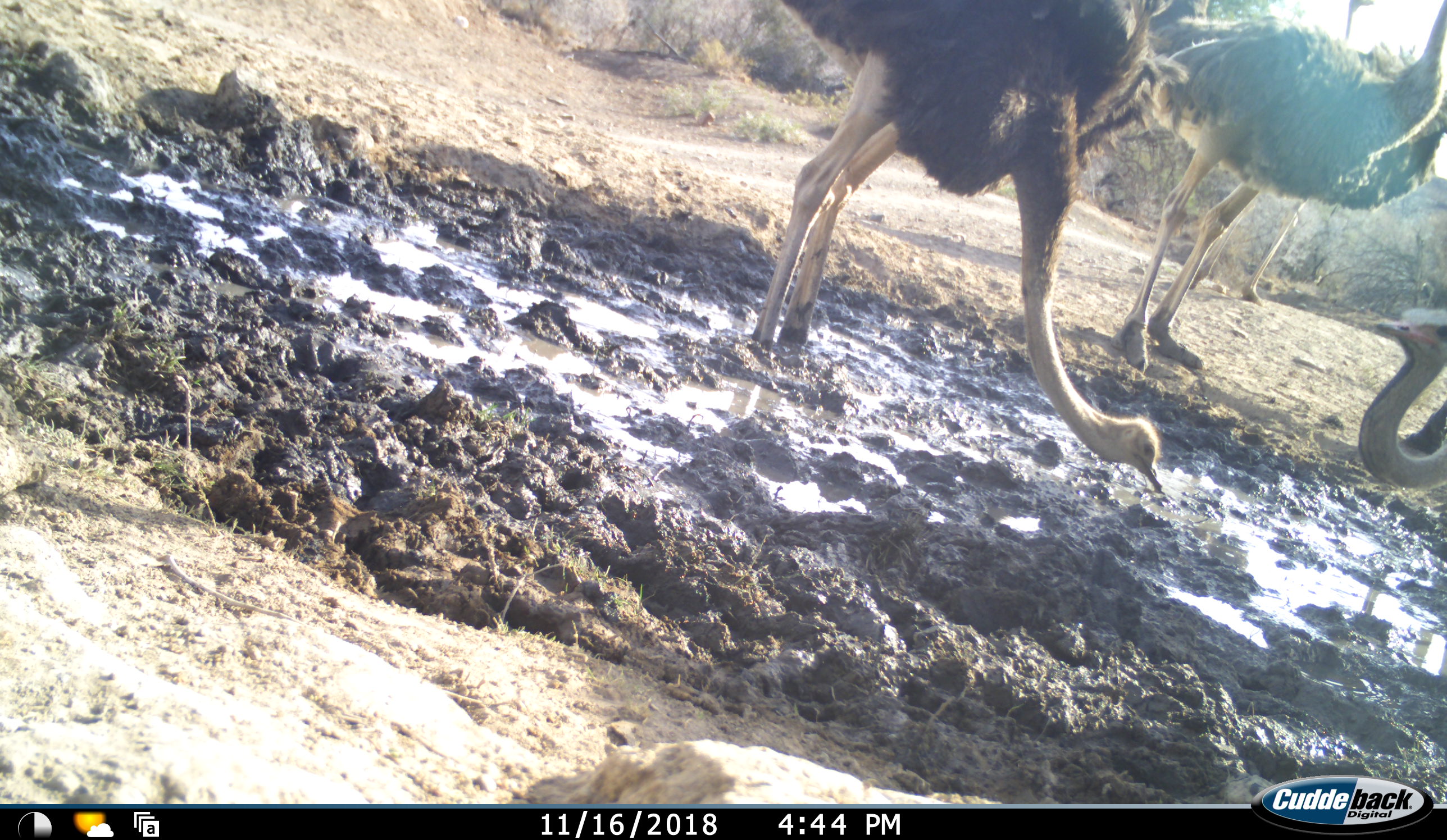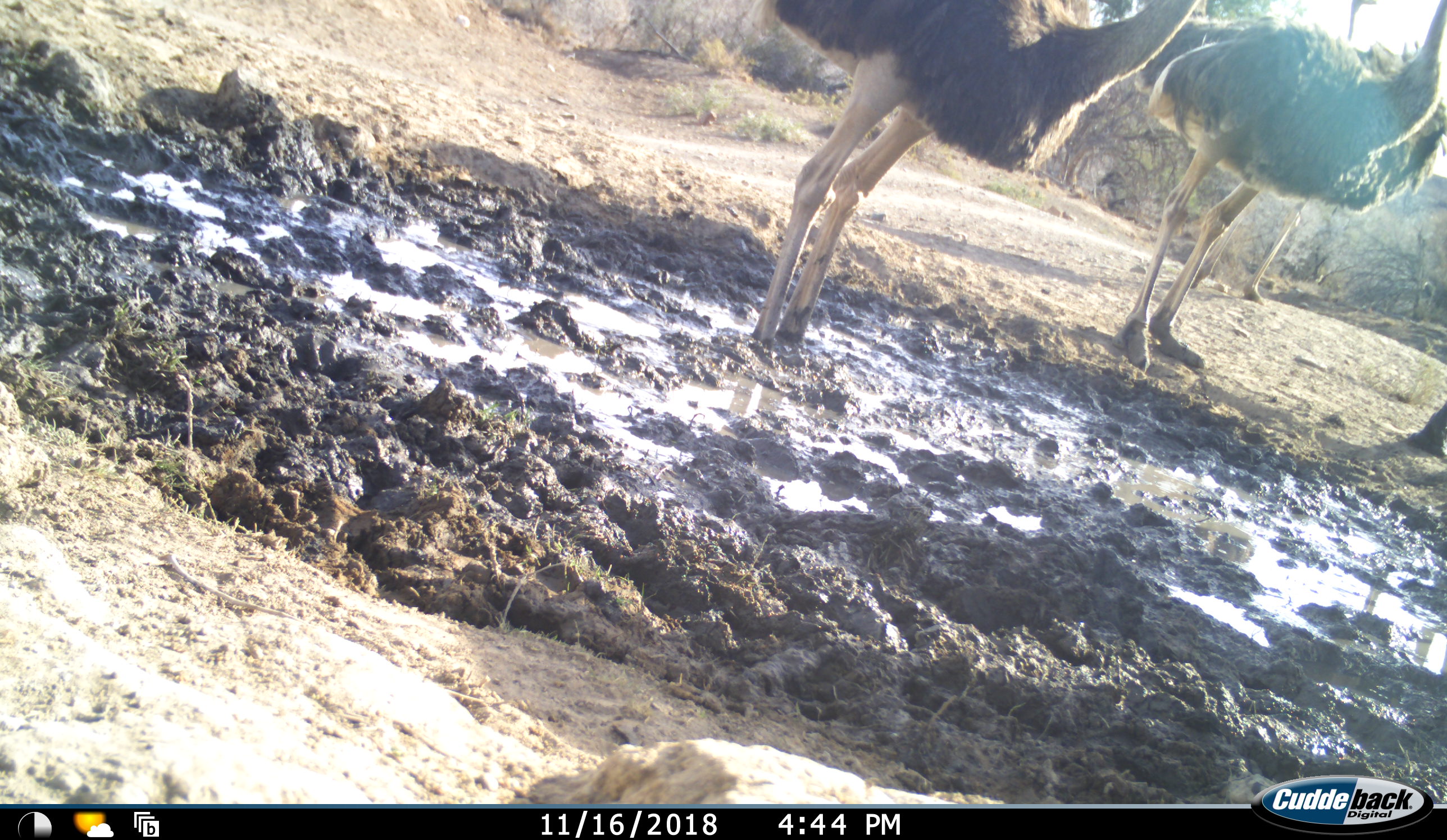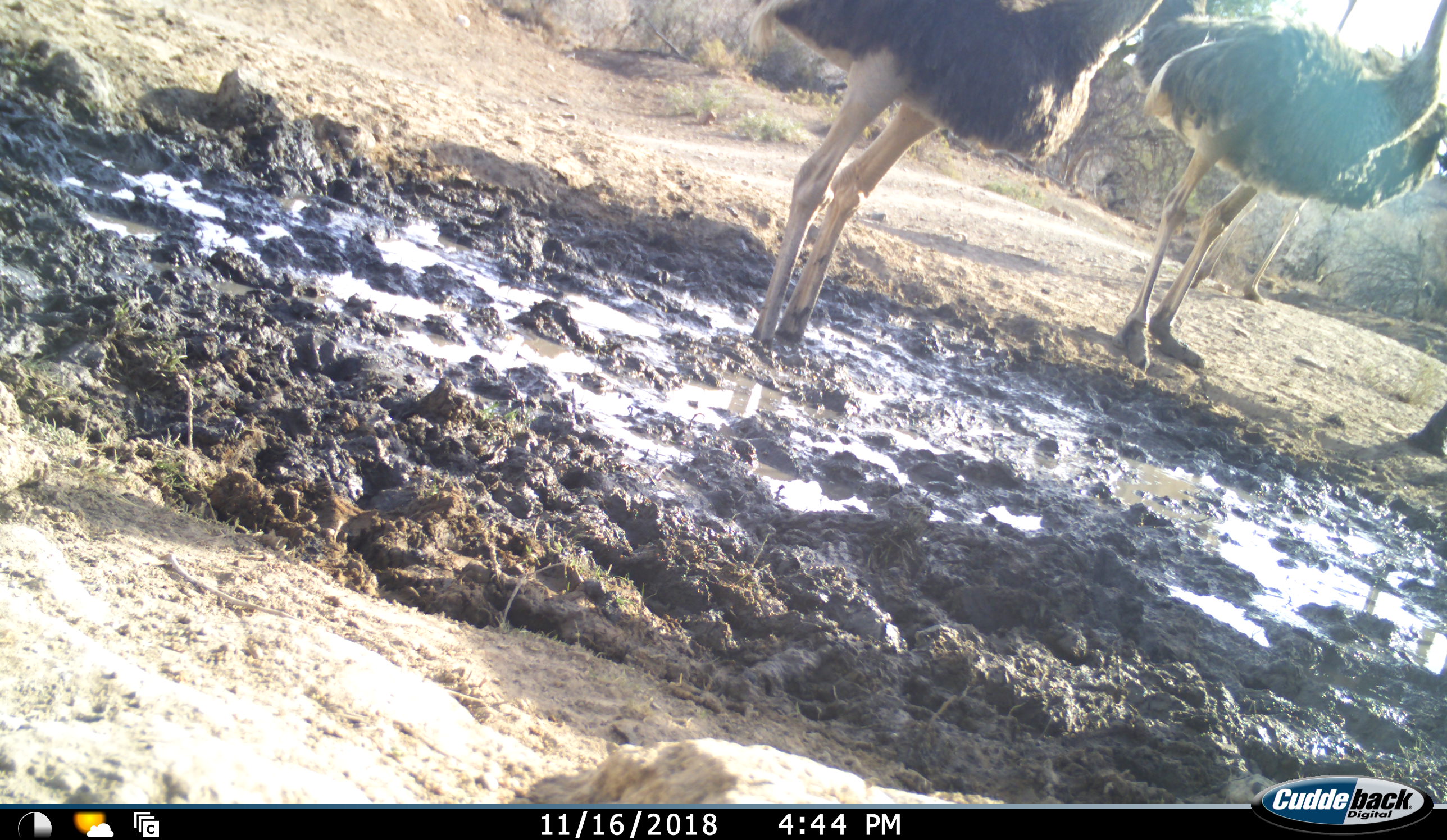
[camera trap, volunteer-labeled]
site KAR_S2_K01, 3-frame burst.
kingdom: Animalia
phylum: Chordata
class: Aves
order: Struthioniformes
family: Struthionidae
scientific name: Struthionidae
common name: ostrich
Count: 4.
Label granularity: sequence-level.